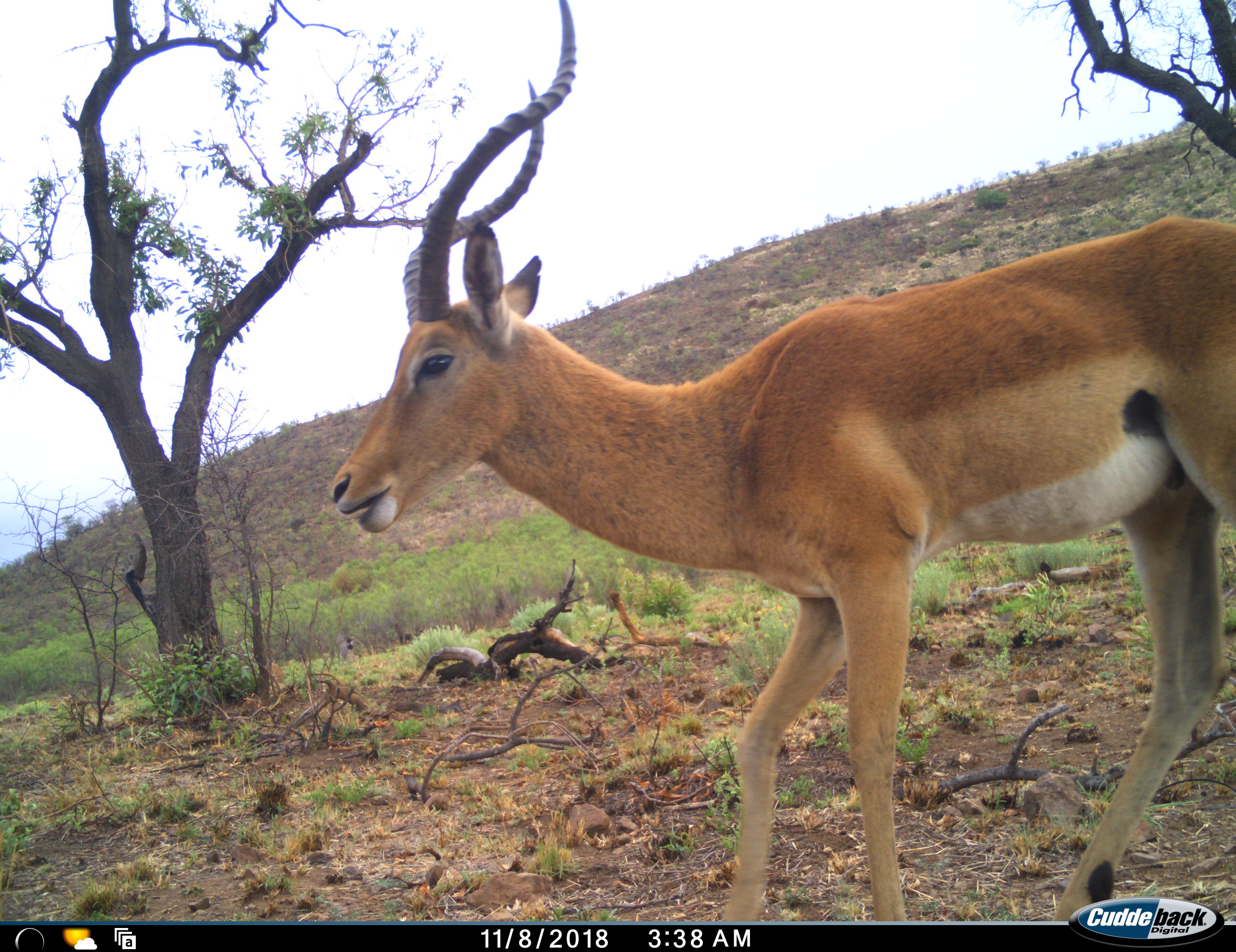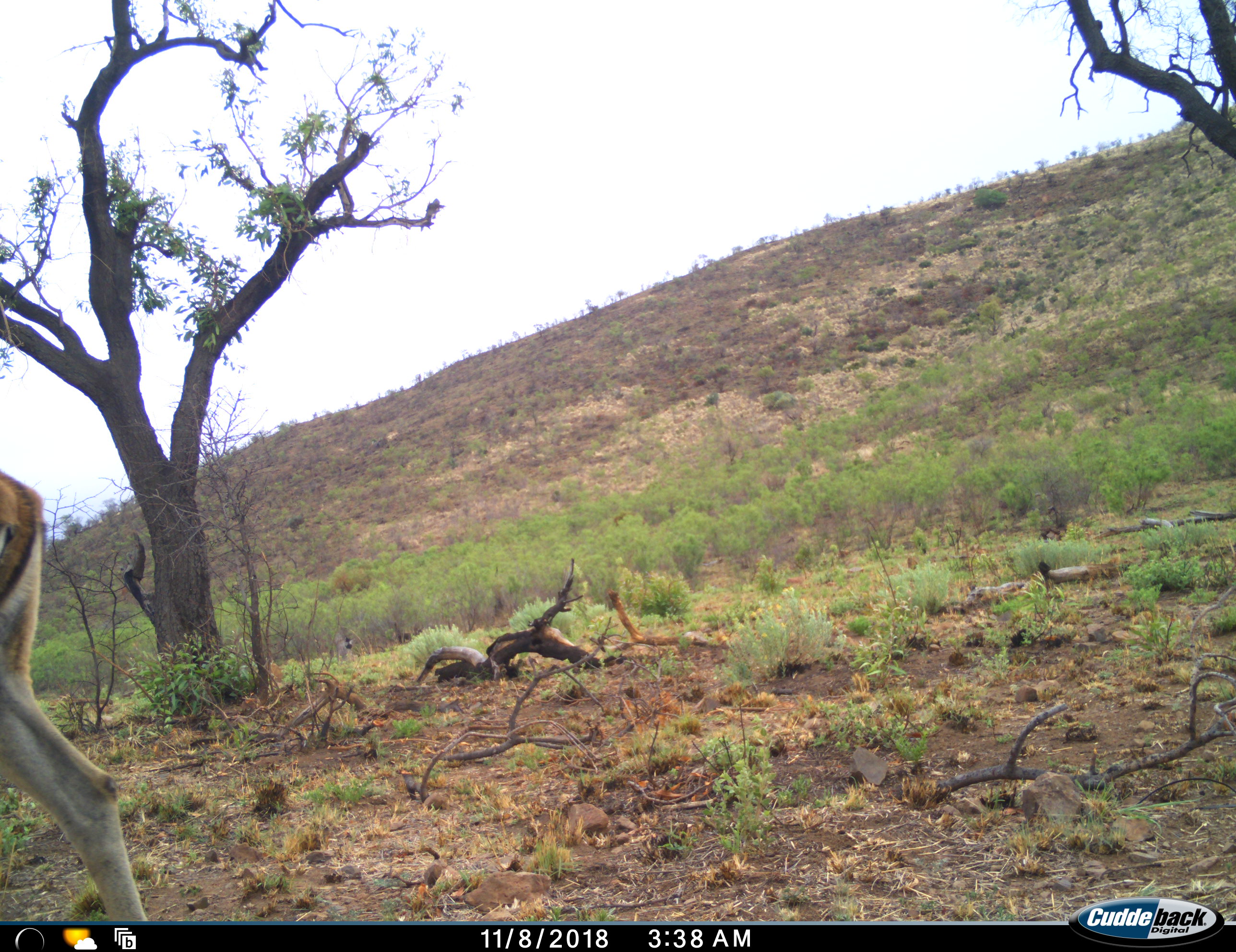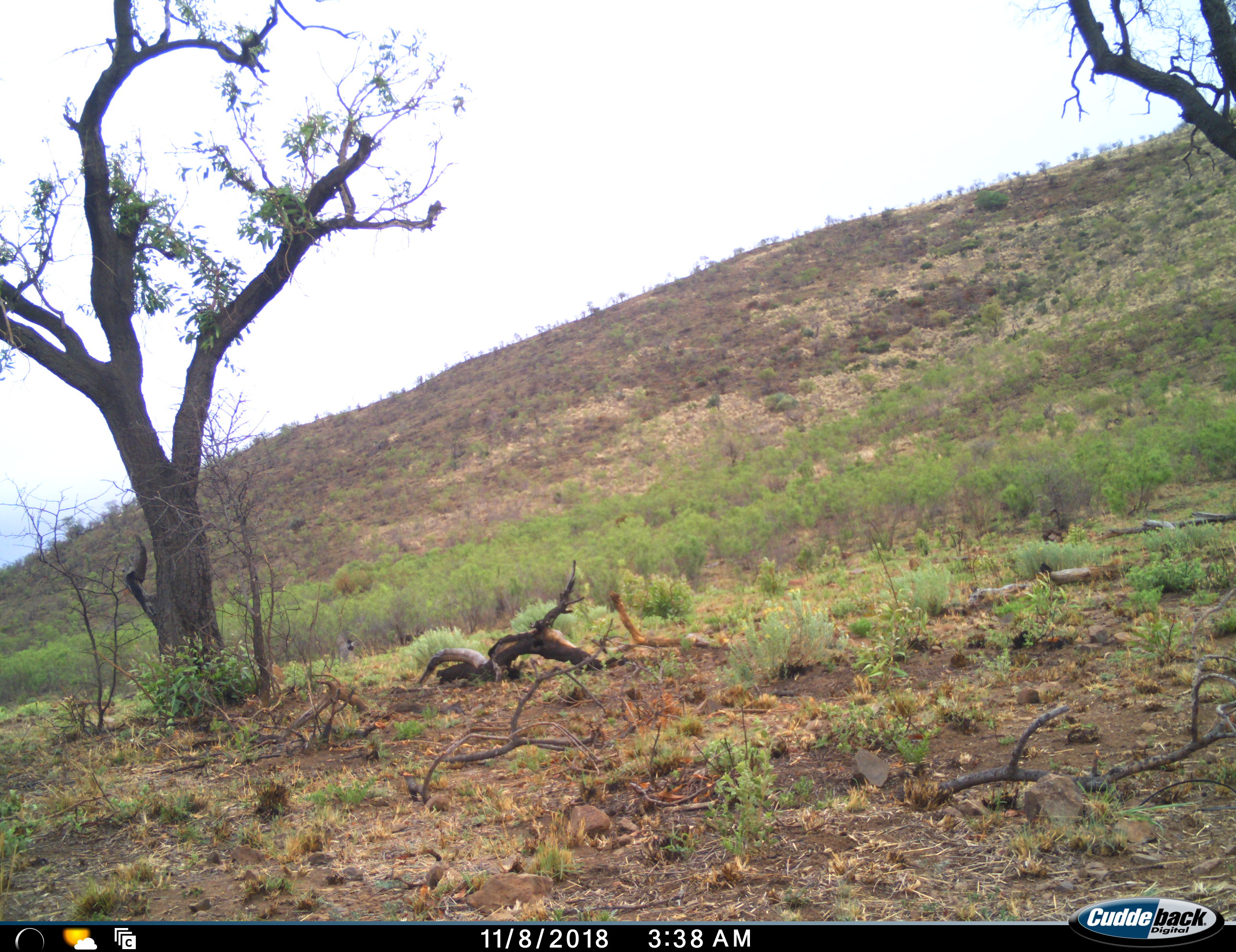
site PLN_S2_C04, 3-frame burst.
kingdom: Animalia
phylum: Chordata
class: Mammalia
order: Artiodactyla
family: Bovidae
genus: Aepyceros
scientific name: Aepyceros melampus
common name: impala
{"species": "impala (Aepyceros melampus)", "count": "1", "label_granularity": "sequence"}